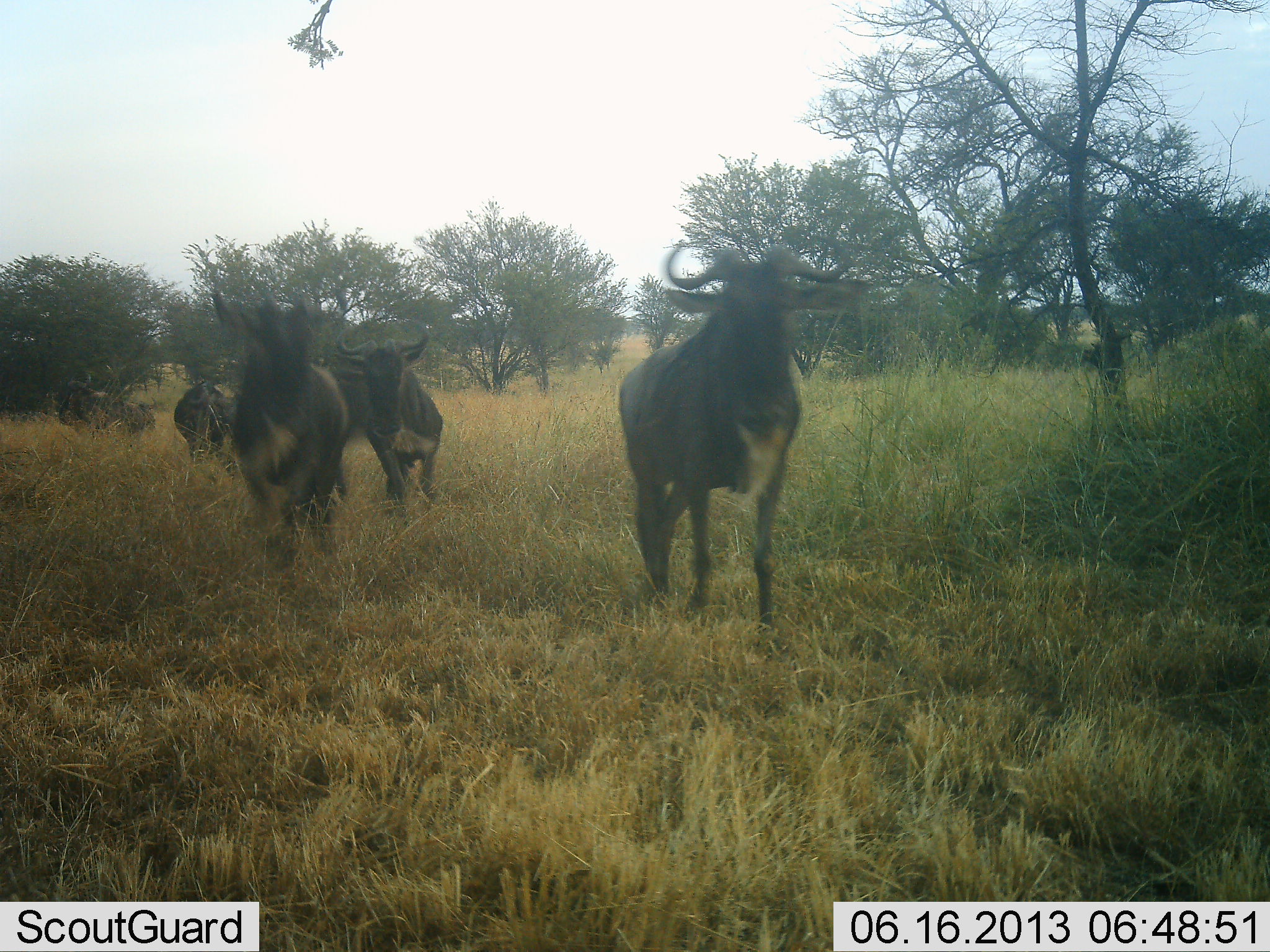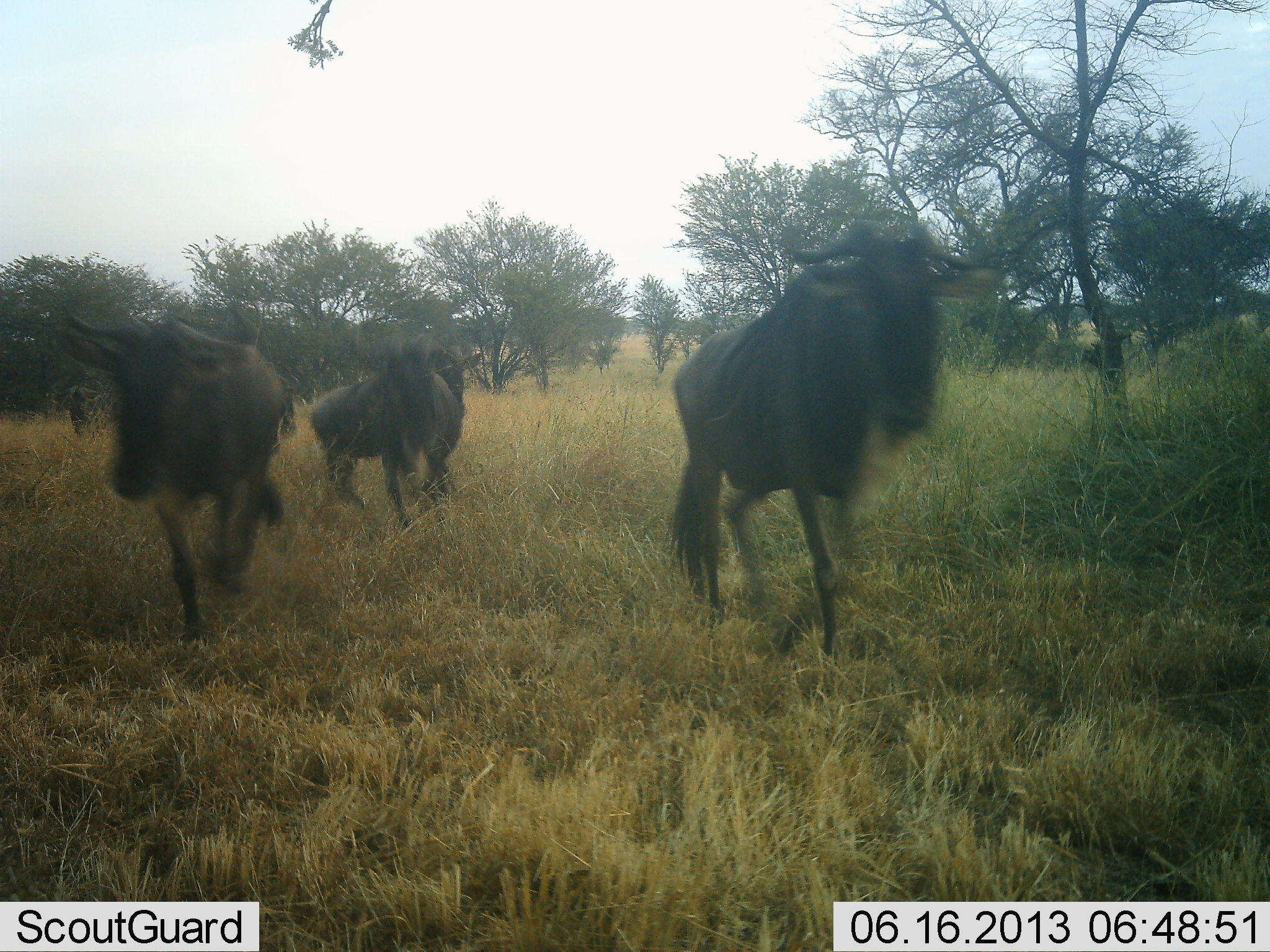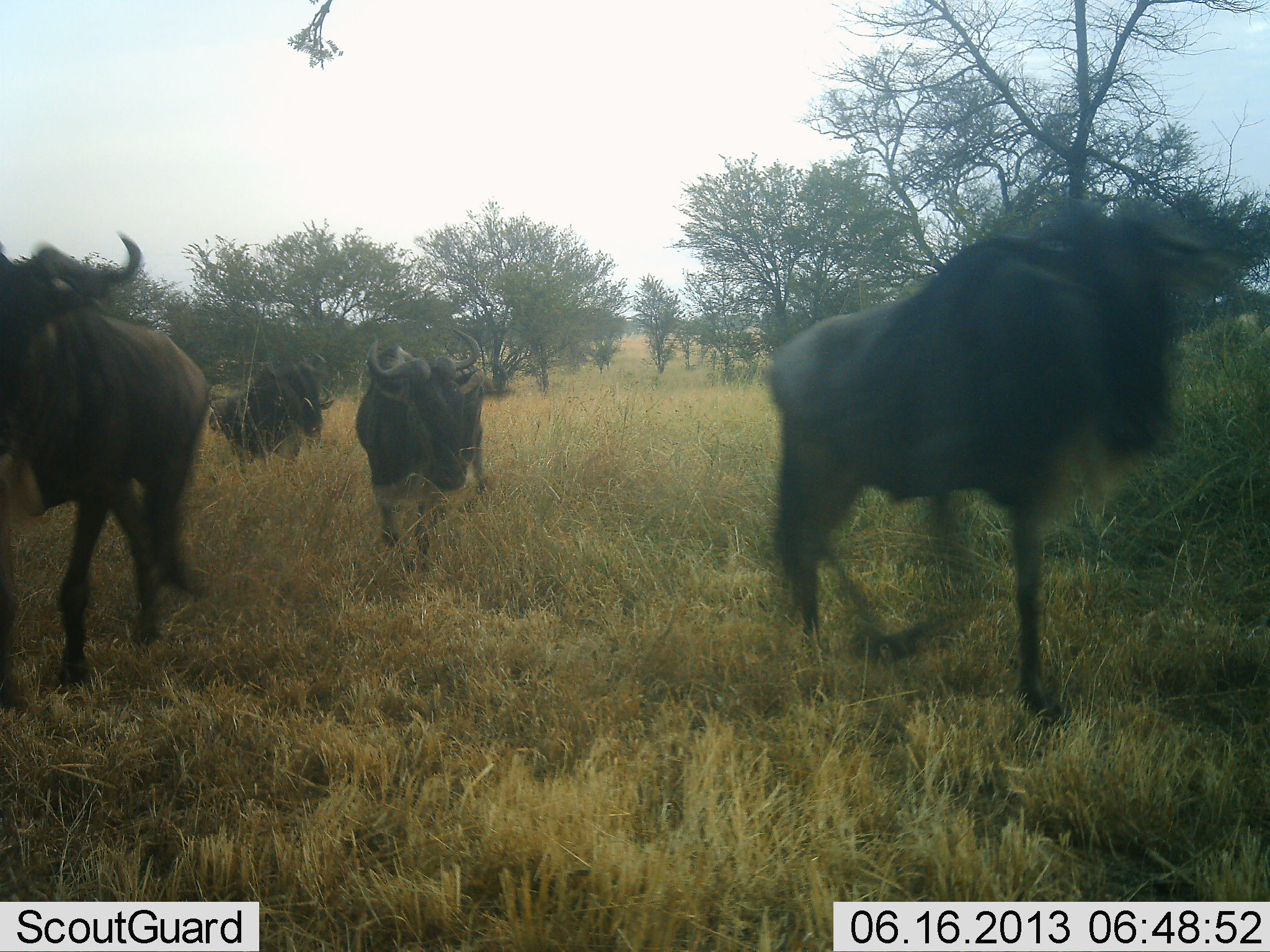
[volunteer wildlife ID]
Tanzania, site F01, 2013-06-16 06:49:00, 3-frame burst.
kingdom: Animalia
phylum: Chordata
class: Mammalia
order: Artiodactyla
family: Bovidae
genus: Connochaetes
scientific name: Connochaetes taurinus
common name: blue wildebeest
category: wildebeest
Wildebeest (blue wildebeest) (Connochaetes taurinus), count 6. Behavior (volunteer vote fractions): standing 4%, resting 0%, moving 100%, interacting 4%. Young present (vote fraction): 4%. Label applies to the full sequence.